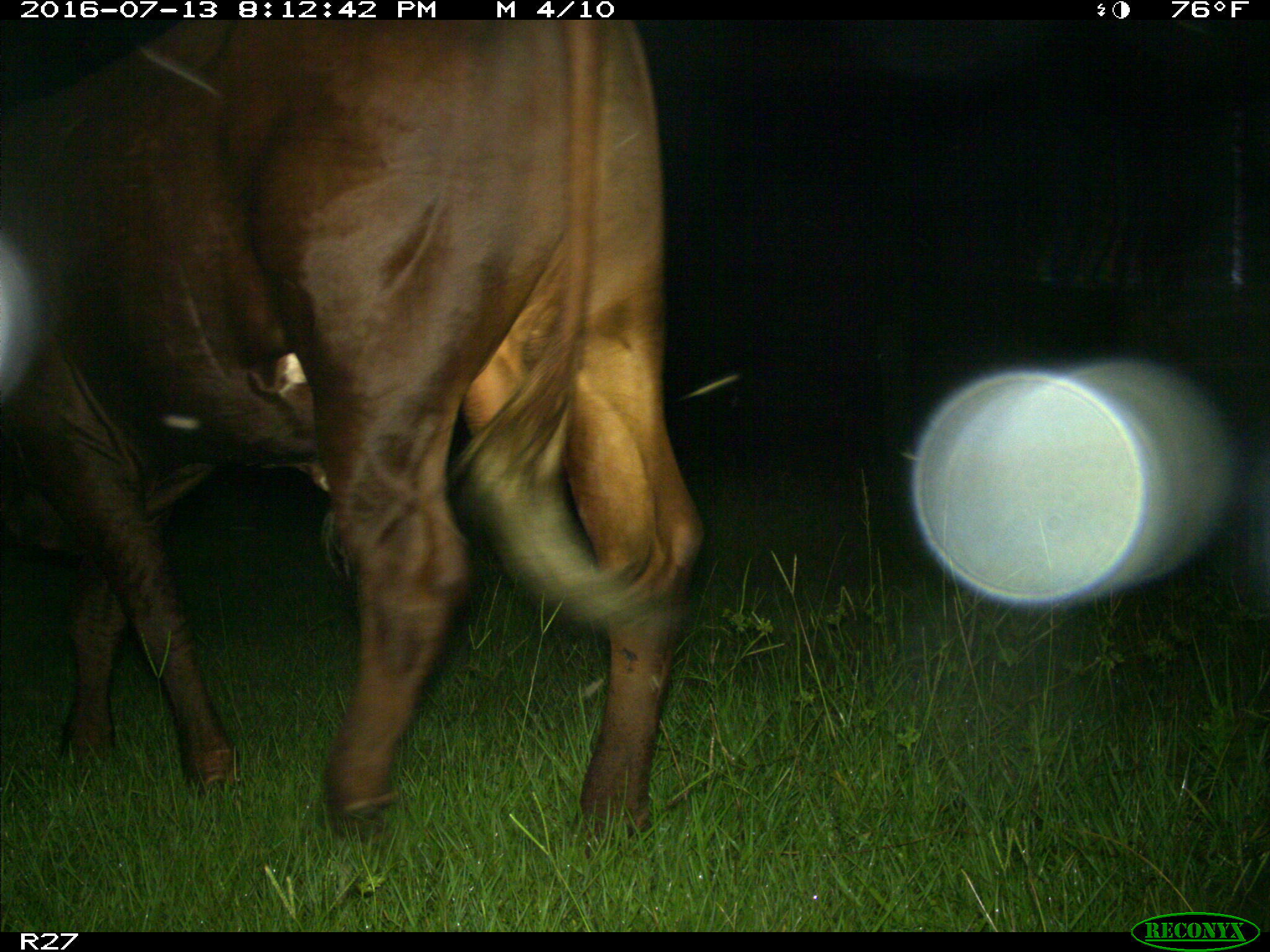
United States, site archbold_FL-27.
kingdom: Animalia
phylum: Chordata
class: Mammalia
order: Artiodactyla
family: Bovidae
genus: Bos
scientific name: Bos taurus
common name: domestic cow